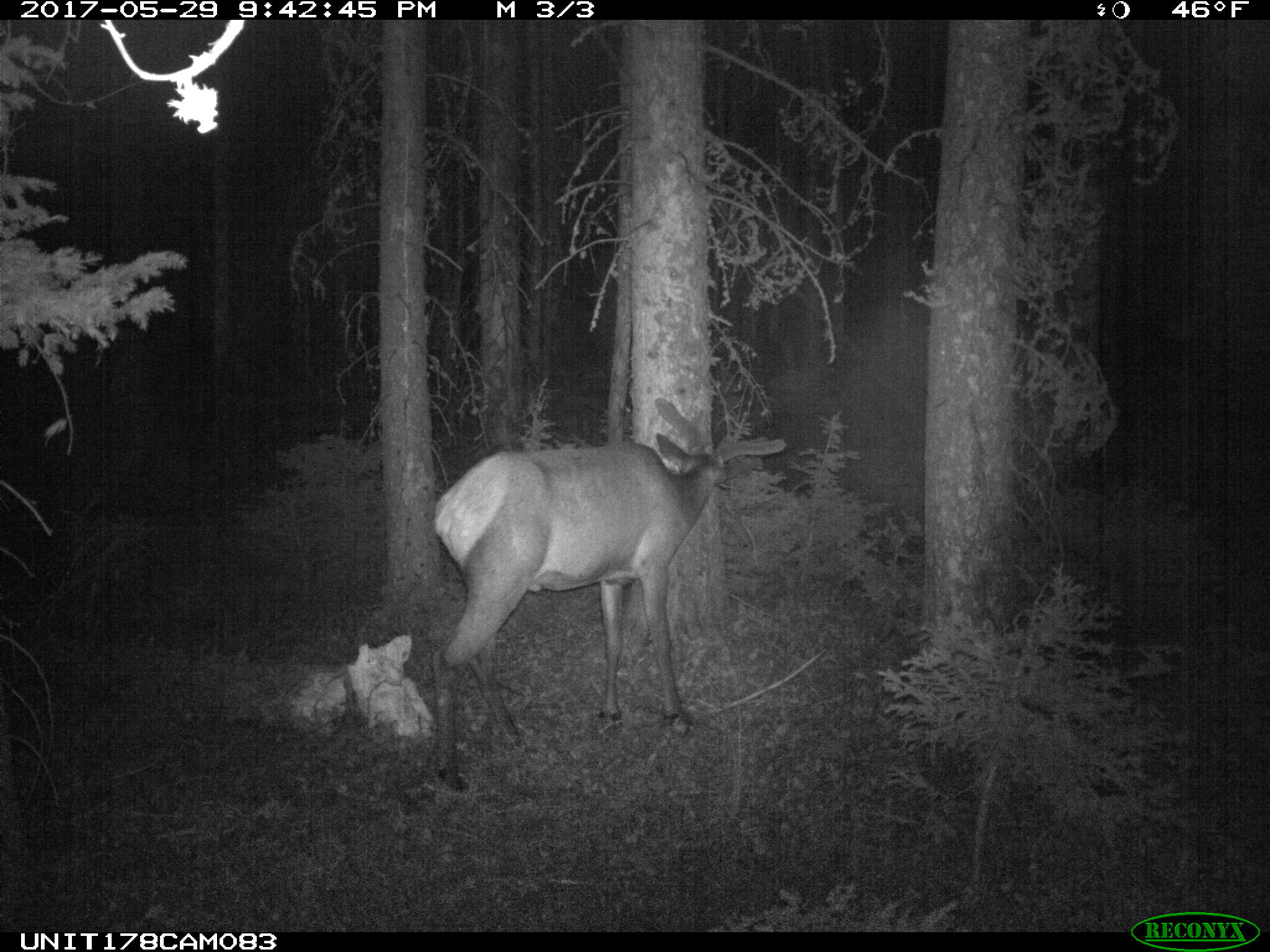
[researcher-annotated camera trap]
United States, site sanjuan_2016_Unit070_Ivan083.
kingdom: Animalia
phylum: Chordata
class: Mammalia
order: Artiodactyla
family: Cervidae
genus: Cervus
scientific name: Cervus elaphus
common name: red deer